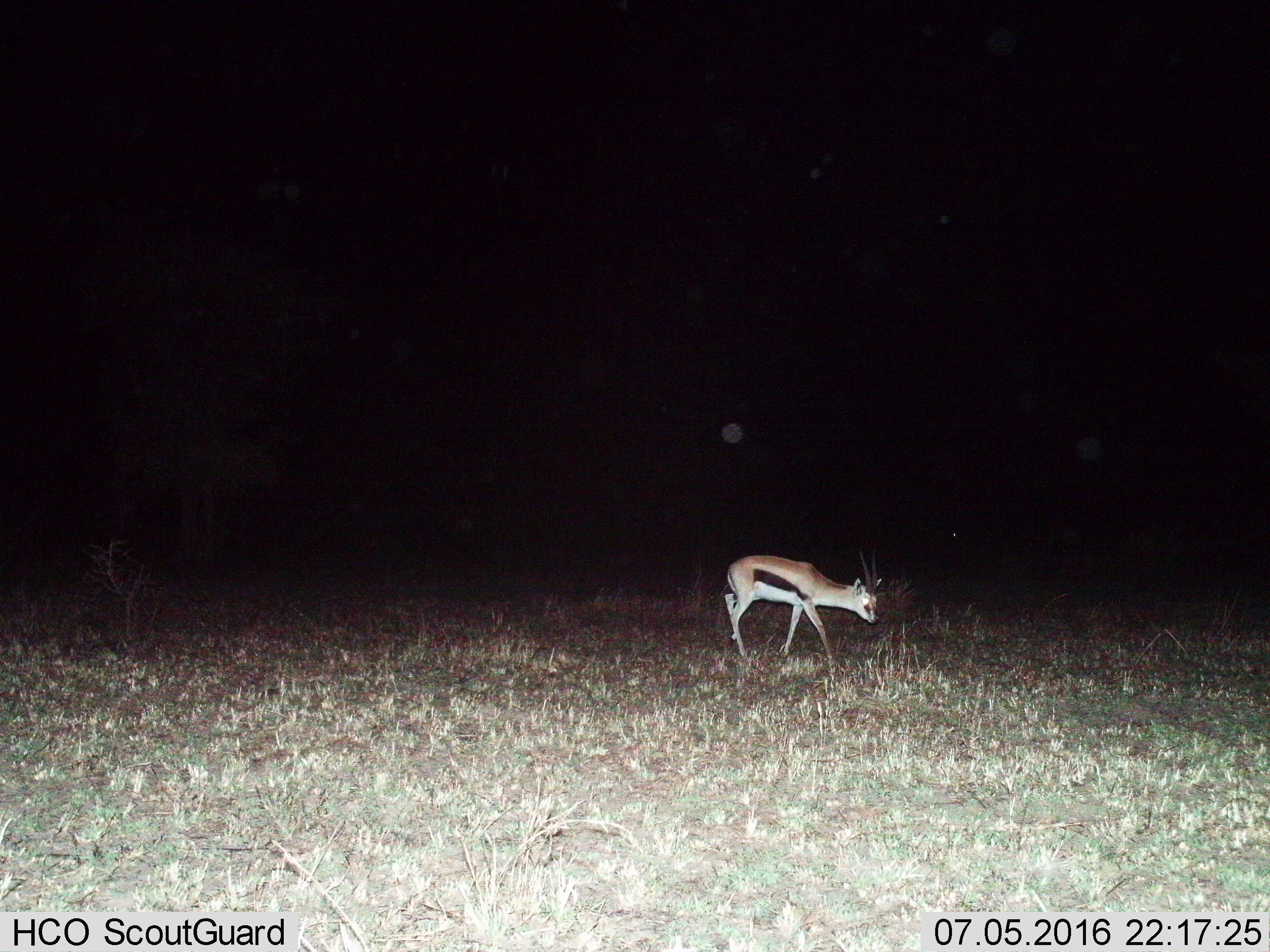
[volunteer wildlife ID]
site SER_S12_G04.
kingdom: Animalia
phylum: Chordata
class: Mammalia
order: Artiodactyla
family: Bovidae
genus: Eudorcas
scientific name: Eudorcas thomsonii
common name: thomson's gazelle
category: gazellethomsons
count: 1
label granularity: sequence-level